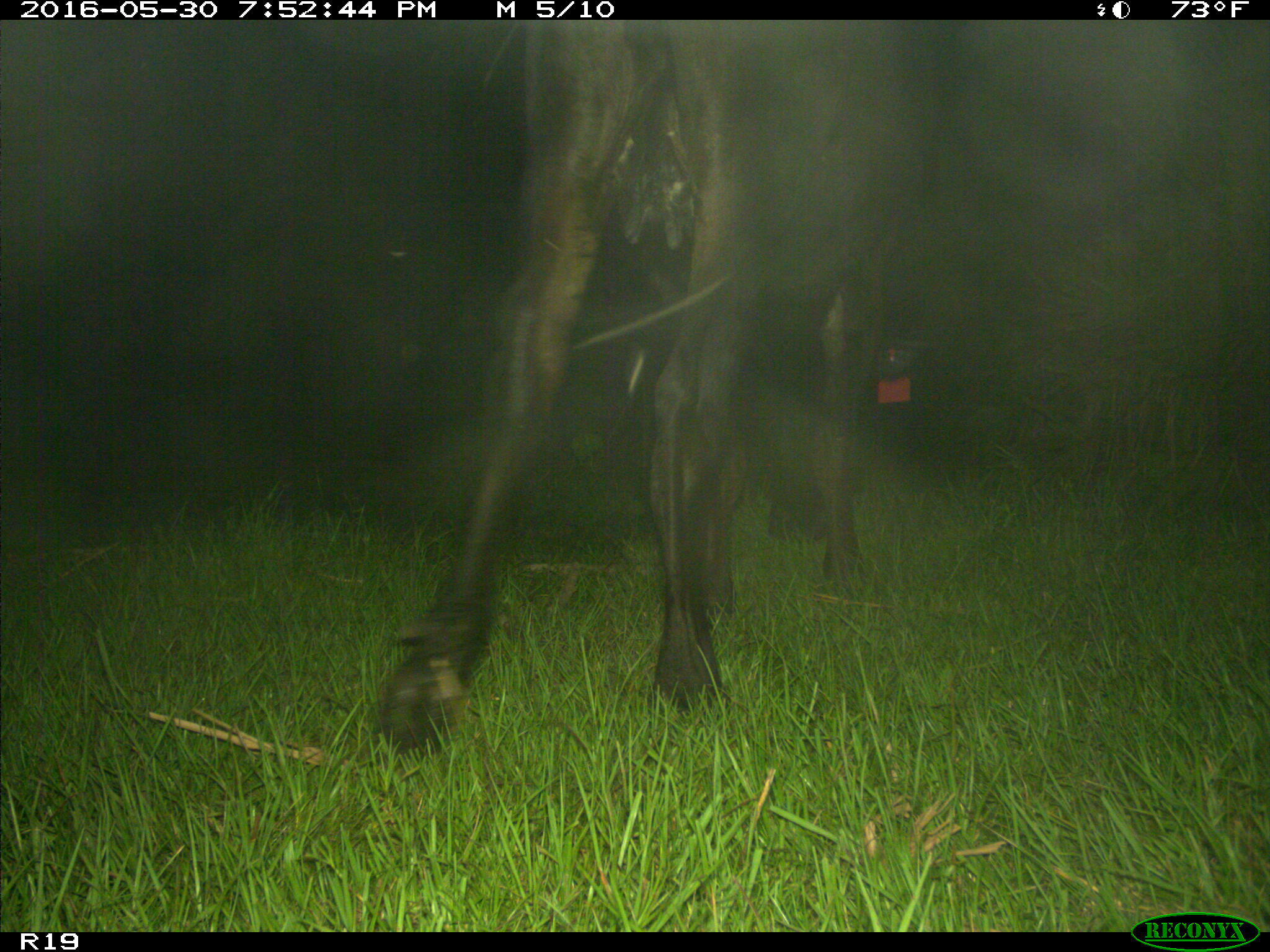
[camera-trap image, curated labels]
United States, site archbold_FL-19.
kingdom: Animalia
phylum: Chordata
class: Mammalia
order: Artiodactyla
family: Bovidae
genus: Bos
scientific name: Bos taurus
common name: domestic cow